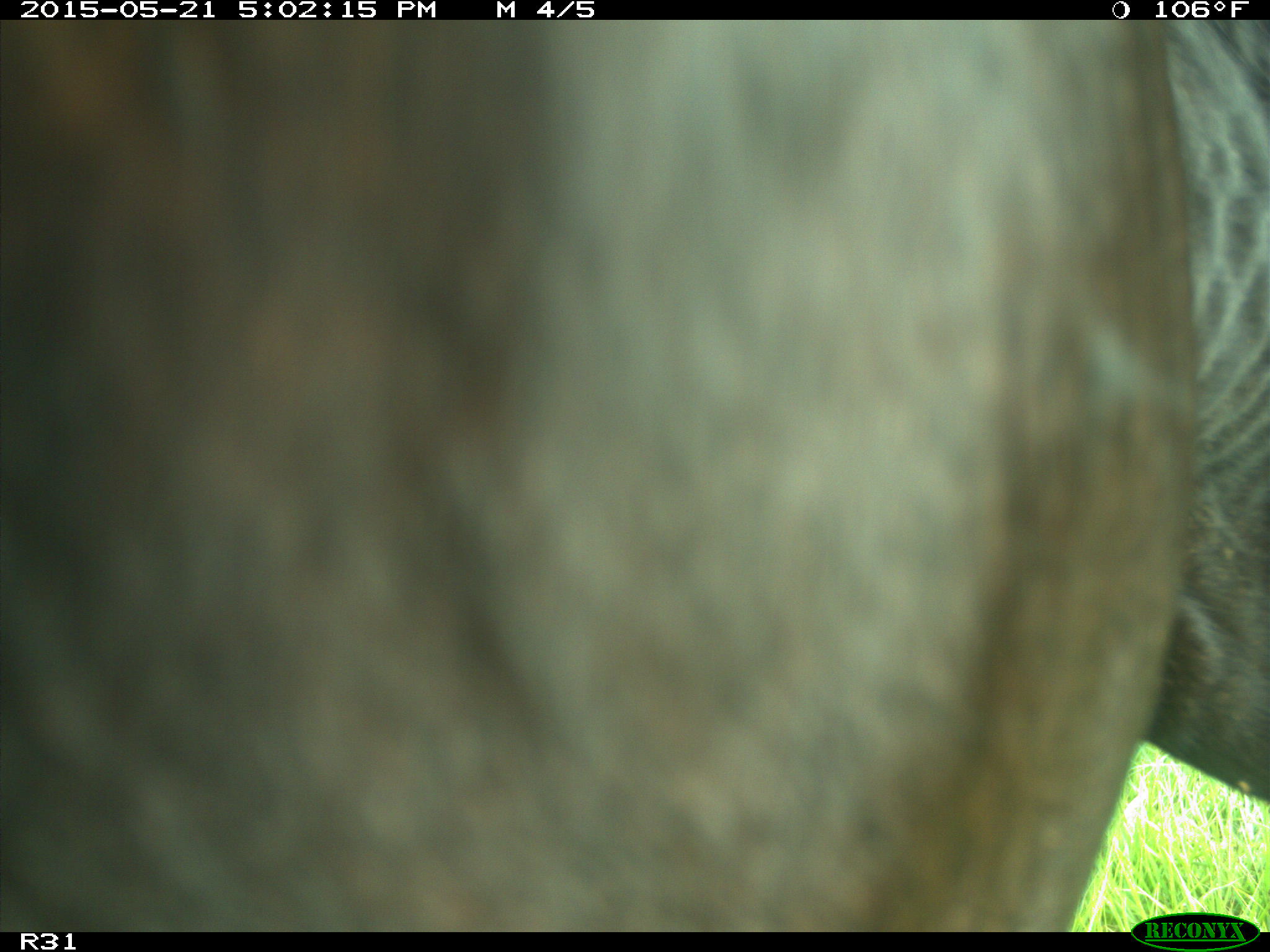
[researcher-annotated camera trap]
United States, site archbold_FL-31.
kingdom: Animalia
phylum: Chordata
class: Mammalia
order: Artiodactyla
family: Bovidae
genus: Bos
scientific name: Bos taurus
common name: domestic cow